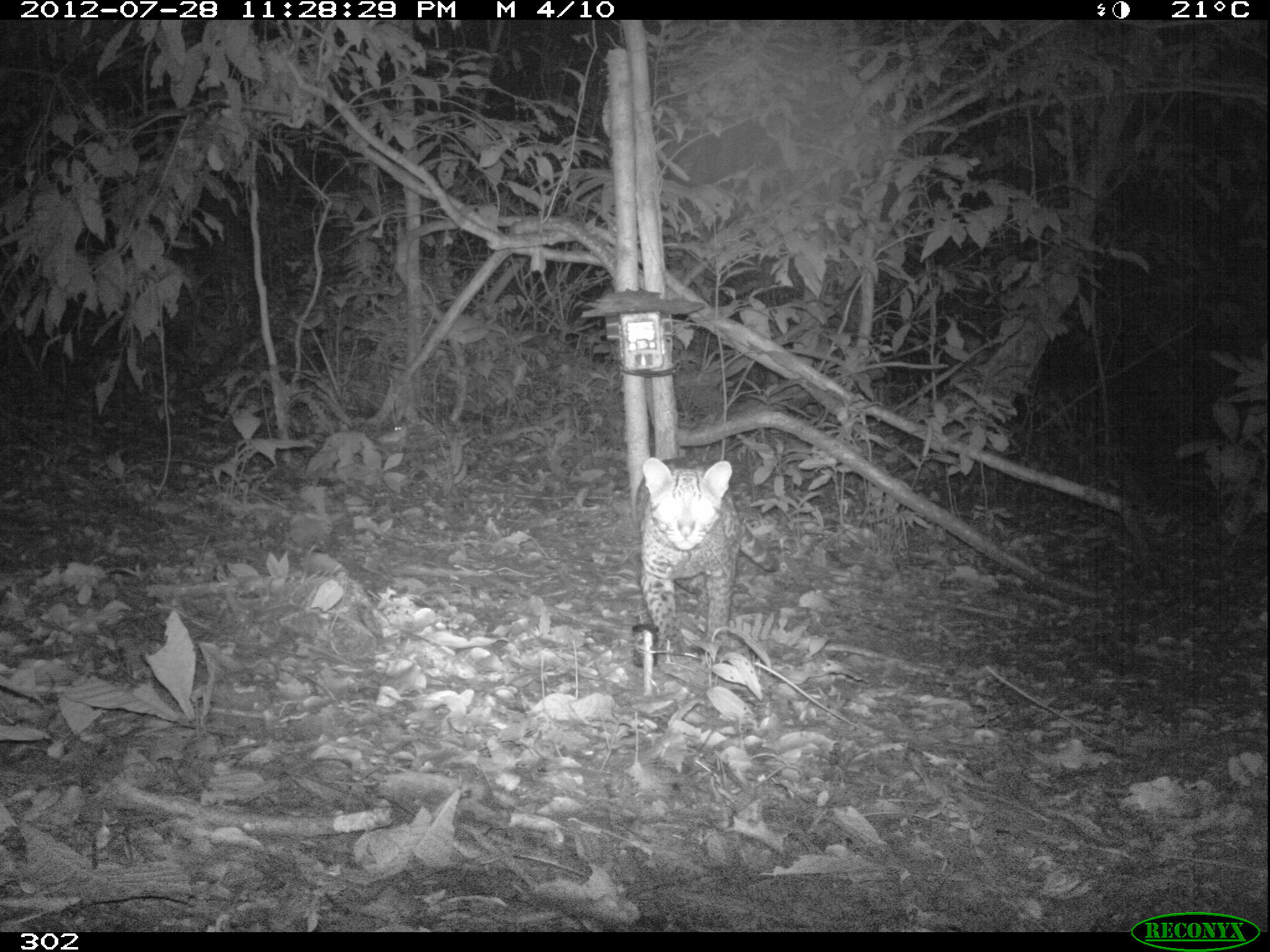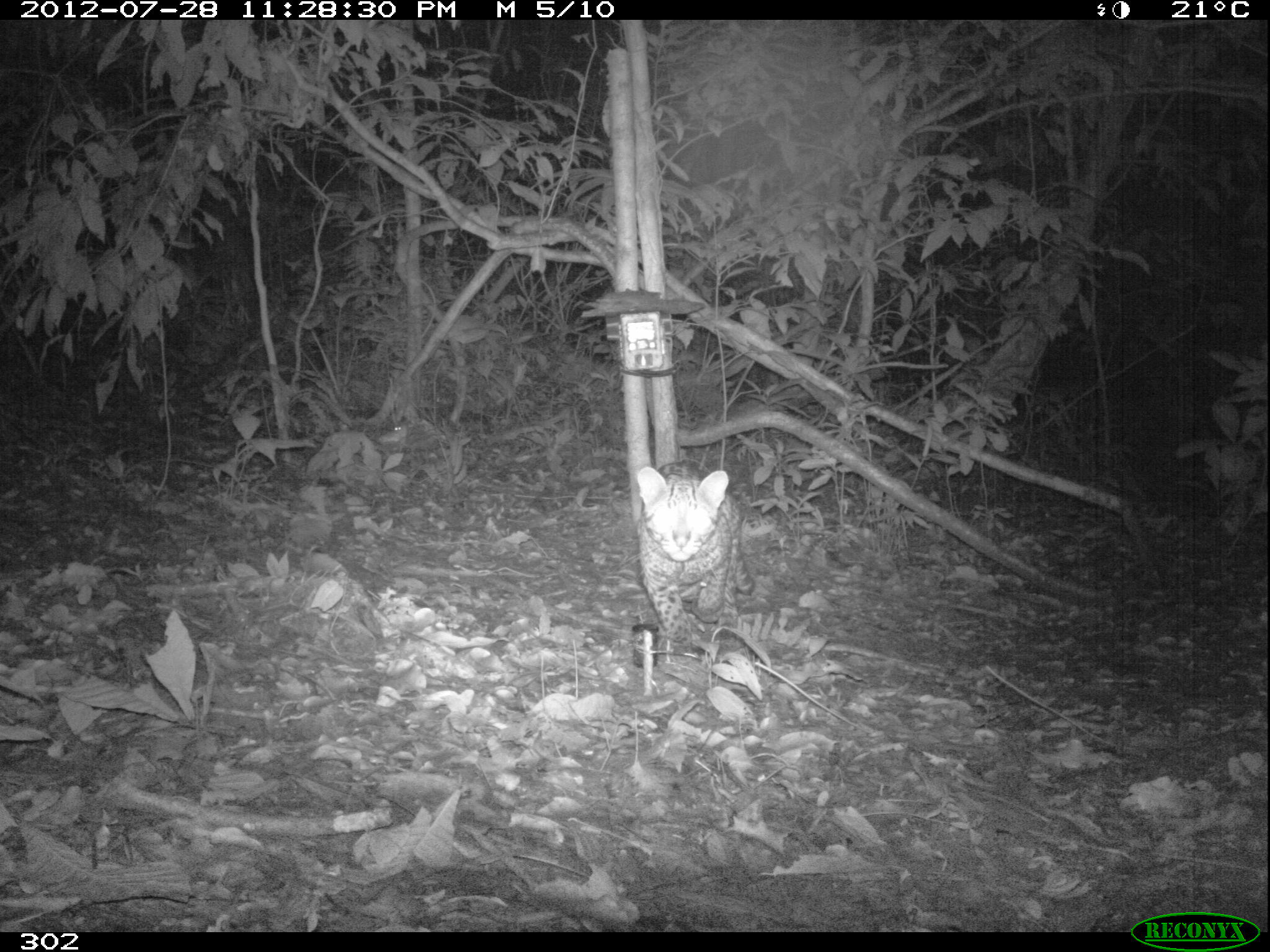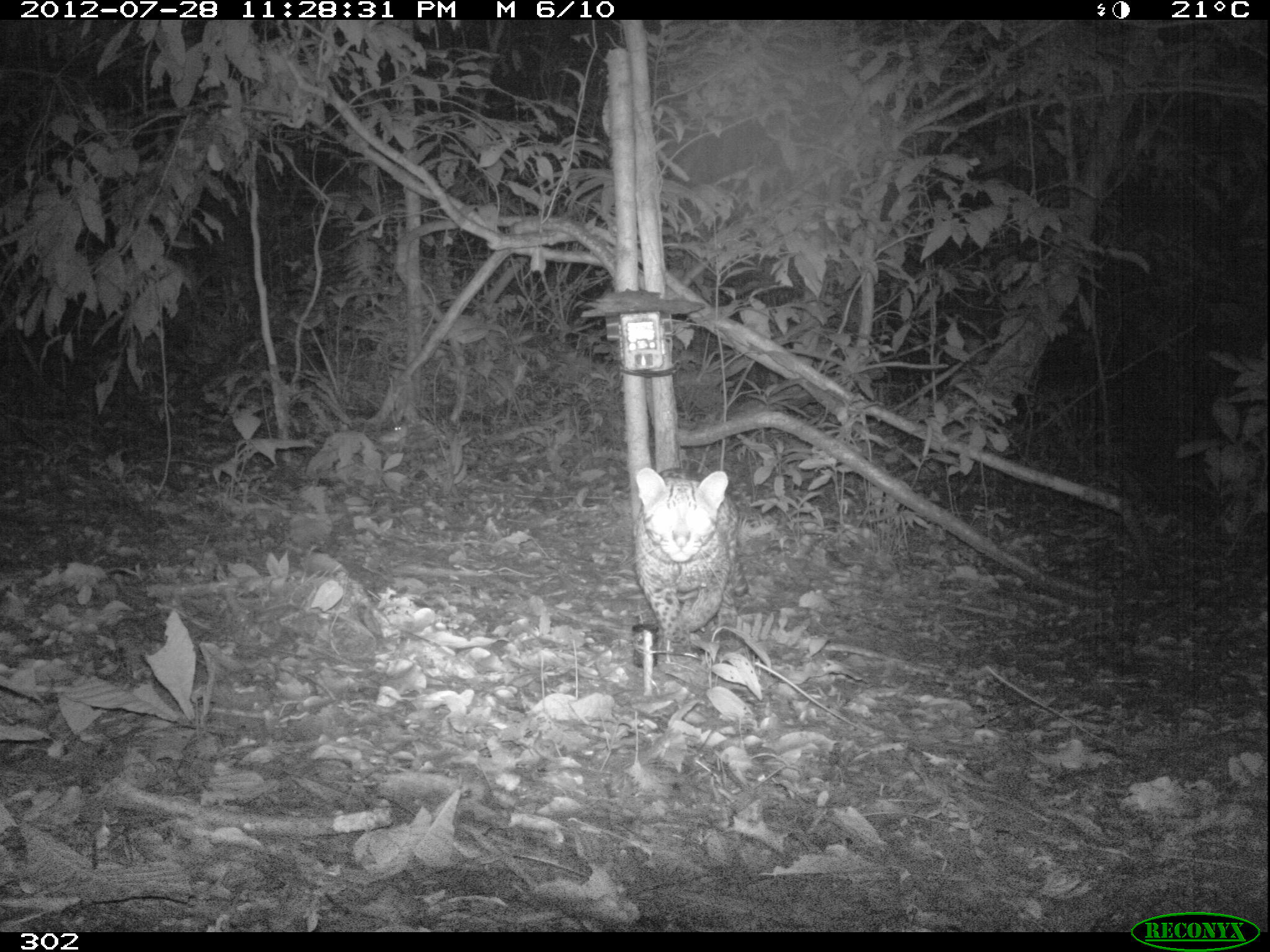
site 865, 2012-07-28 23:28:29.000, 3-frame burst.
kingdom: Animalia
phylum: Chordata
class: Mammalia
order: Carnivora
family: Felidae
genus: Leopardus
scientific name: Leopardus pardalis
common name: ocelot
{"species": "Leopardus pardalis (ocelot)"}